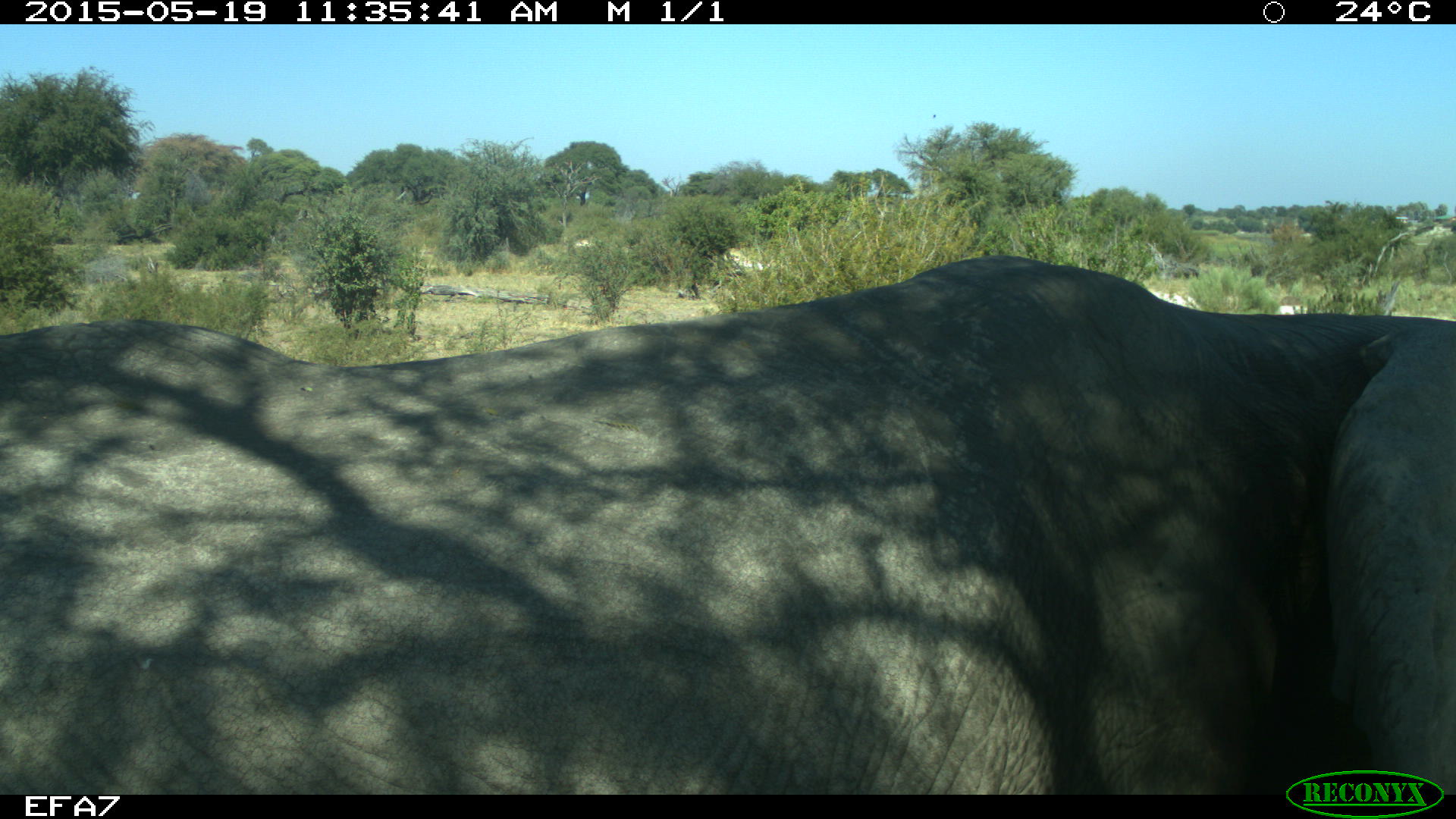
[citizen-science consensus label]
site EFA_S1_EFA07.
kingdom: Animalia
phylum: Chordata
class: Mammalia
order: Proboscidea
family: Elephantidae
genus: Loxodonta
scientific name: Loxodonta africana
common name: african bush elephant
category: elephant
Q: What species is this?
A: Elephant (african bush elephant) (Loxodonta africana).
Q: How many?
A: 1.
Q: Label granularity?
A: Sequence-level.